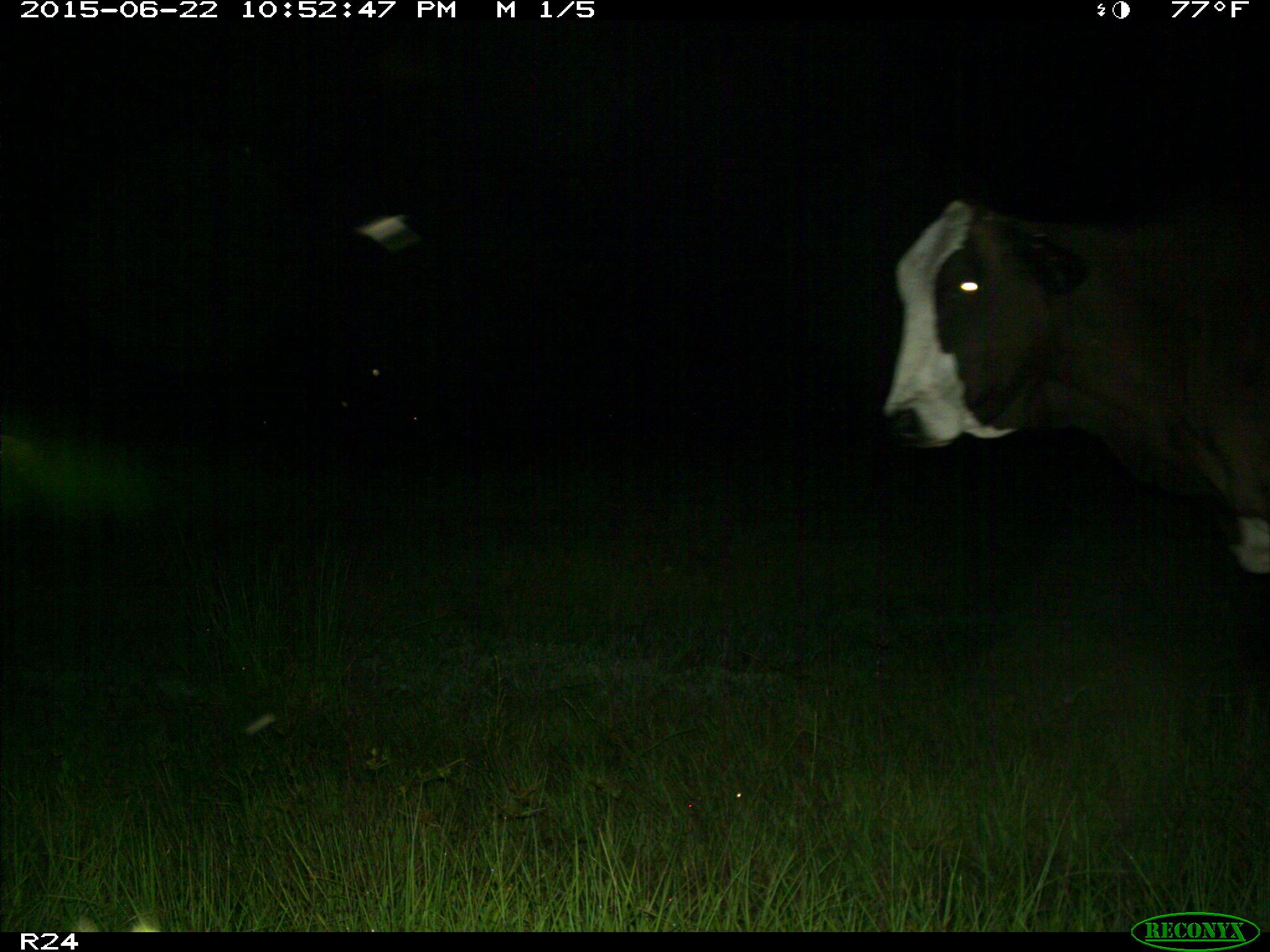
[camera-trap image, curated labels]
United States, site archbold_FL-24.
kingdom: Animalia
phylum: Chordata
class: Mammalia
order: Artiodactyla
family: Bovidae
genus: Bos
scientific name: Bos taurus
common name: domestic cow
Bos taurus (domestic cow).